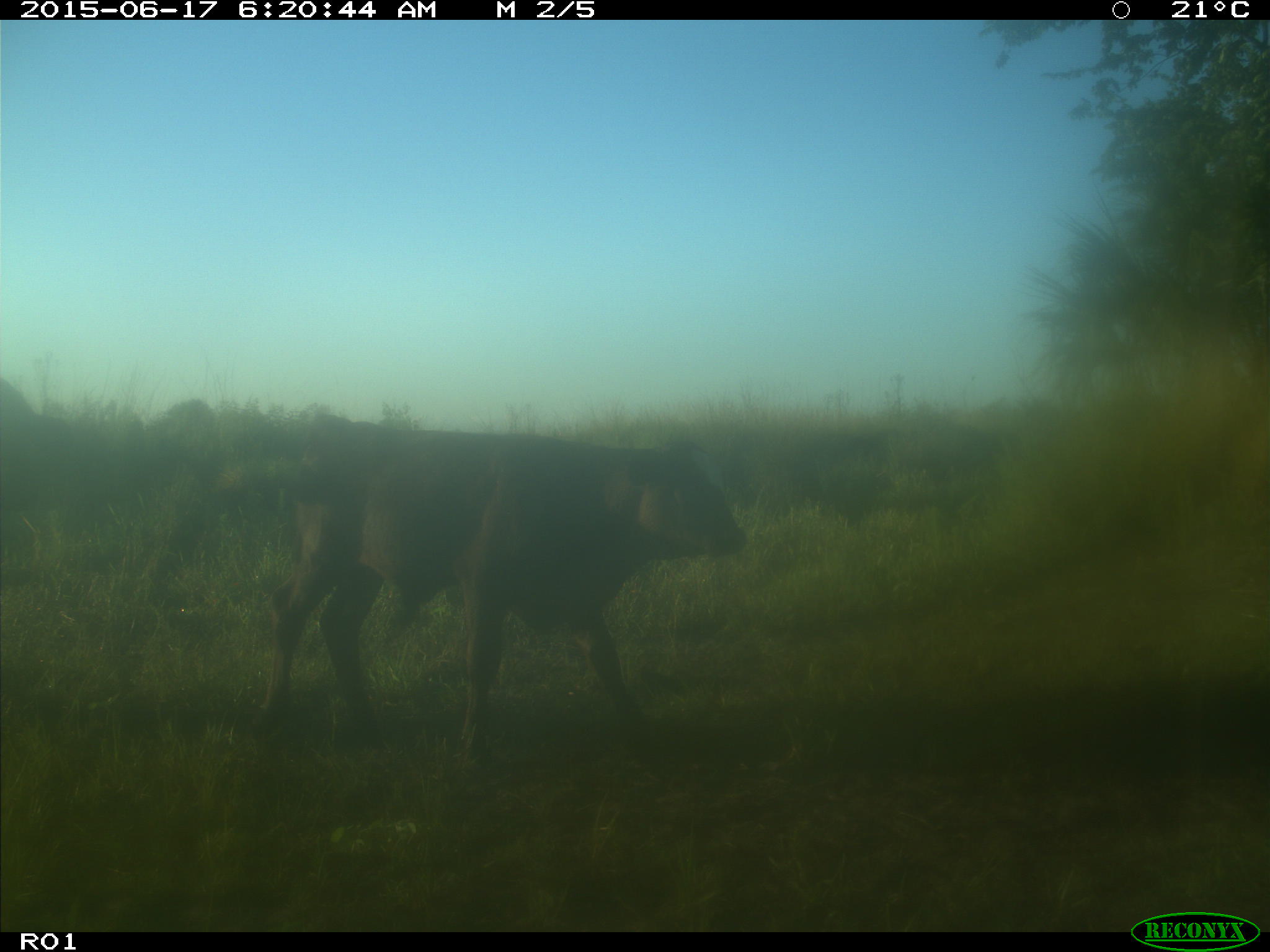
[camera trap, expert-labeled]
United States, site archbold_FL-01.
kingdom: Animalia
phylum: Chordata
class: Mammalia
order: Artiodactyla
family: Bovidae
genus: Bos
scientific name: Bos taurus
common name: domestic cow